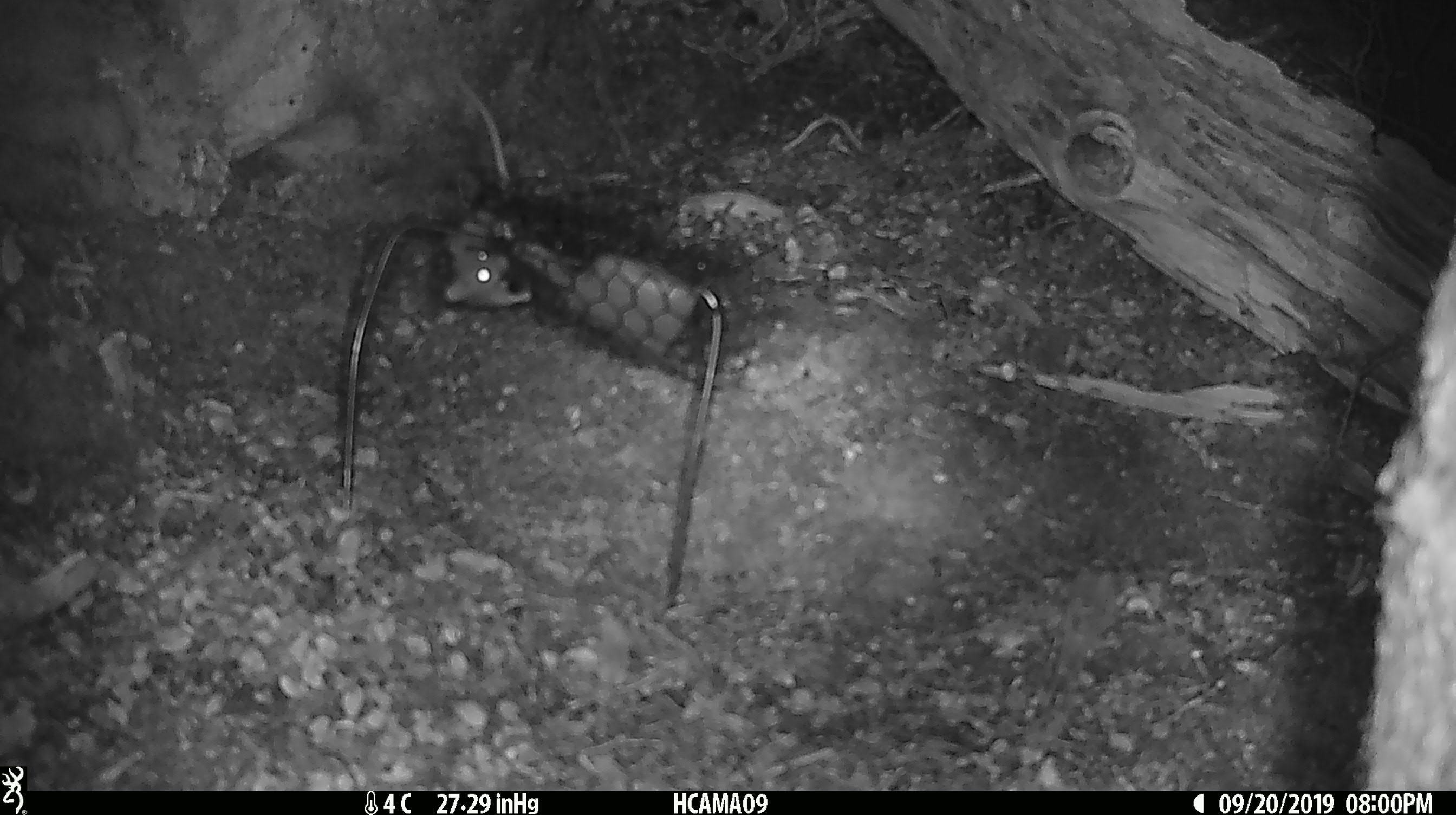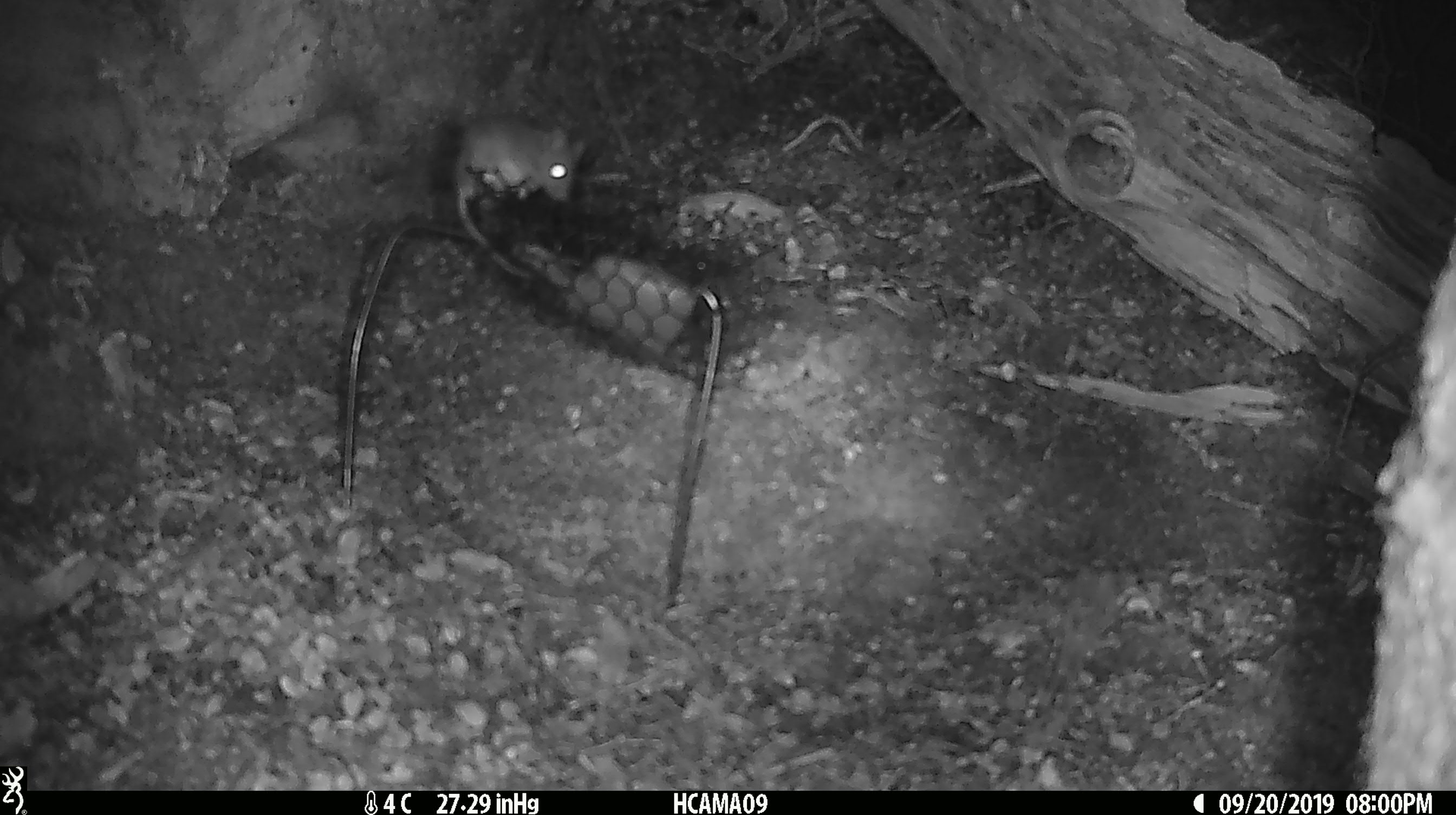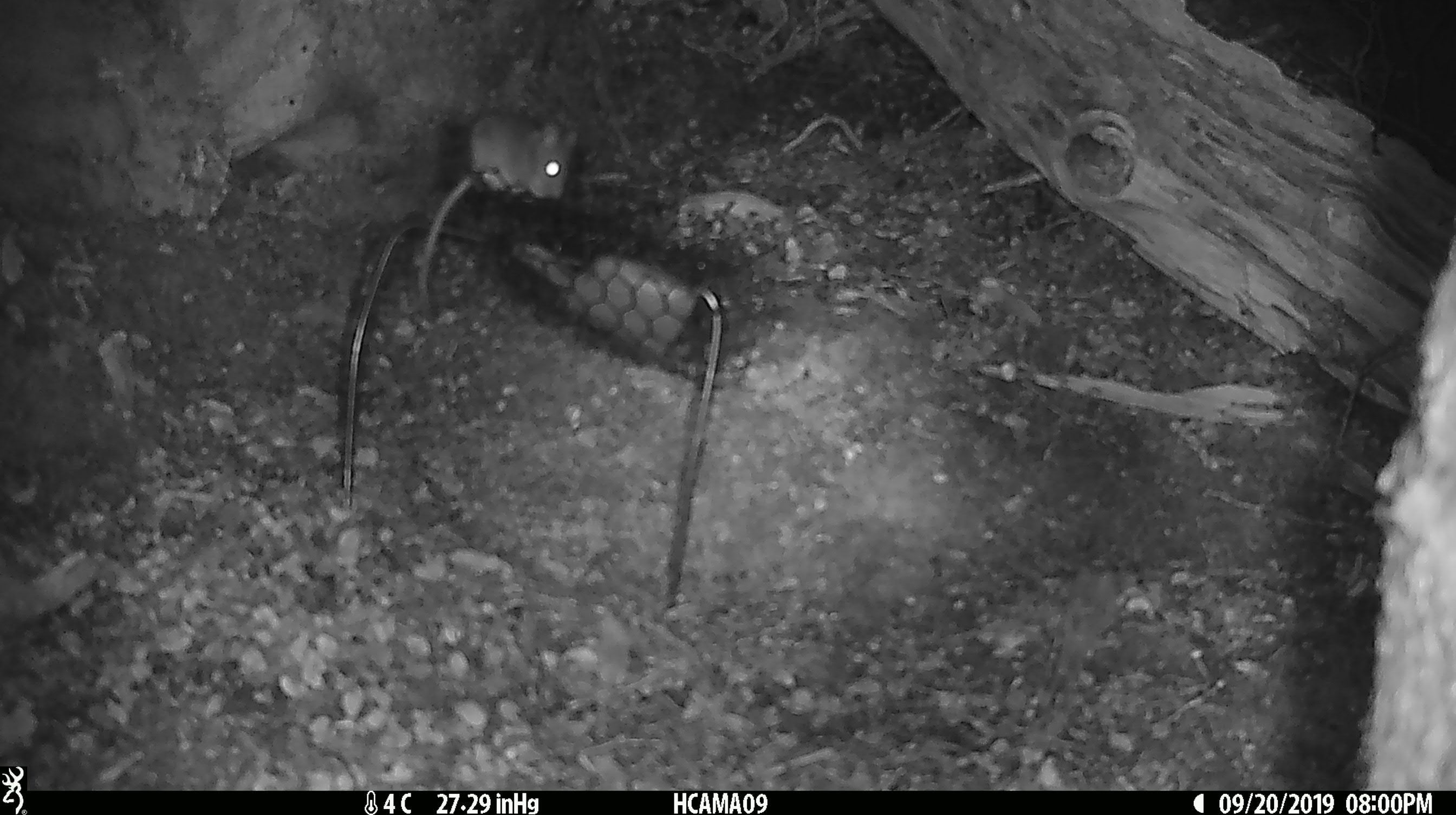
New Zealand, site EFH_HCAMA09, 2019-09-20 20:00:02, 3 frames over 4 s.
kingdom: Animalia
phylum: Chordata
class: Mammalia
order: Rodentia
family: Muridae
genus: Mus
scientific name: Mus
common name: mouse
Mouse (Mus).